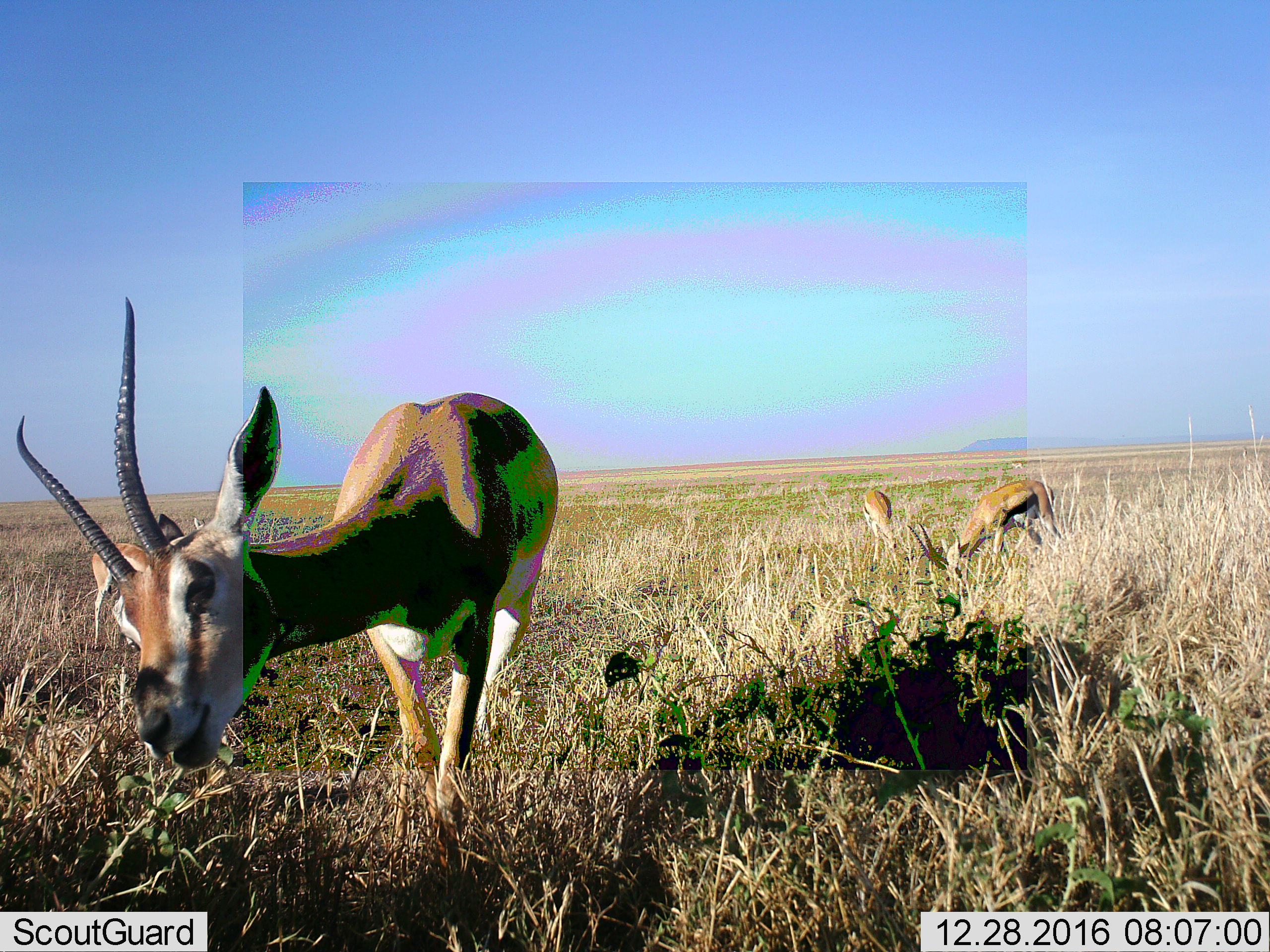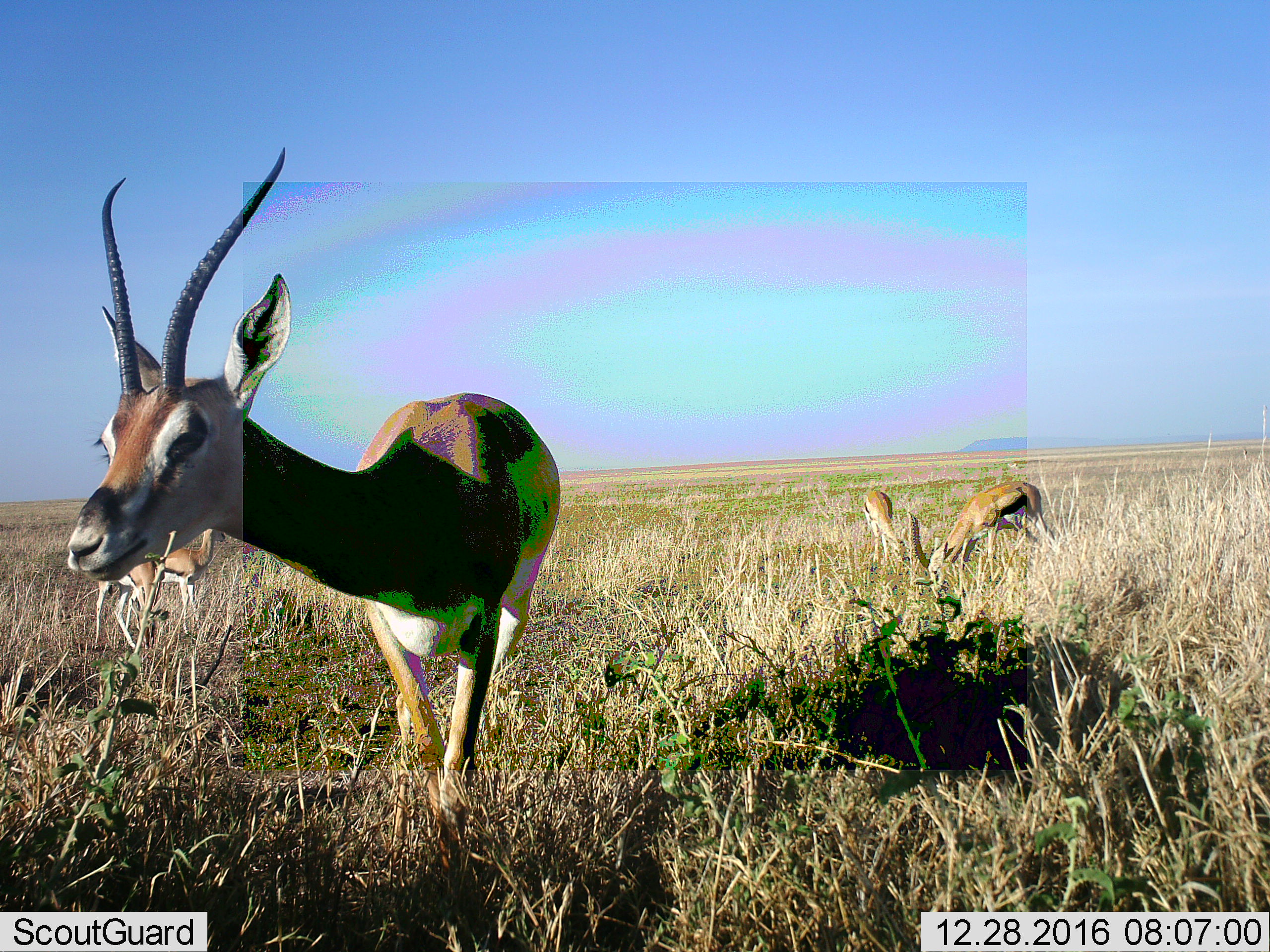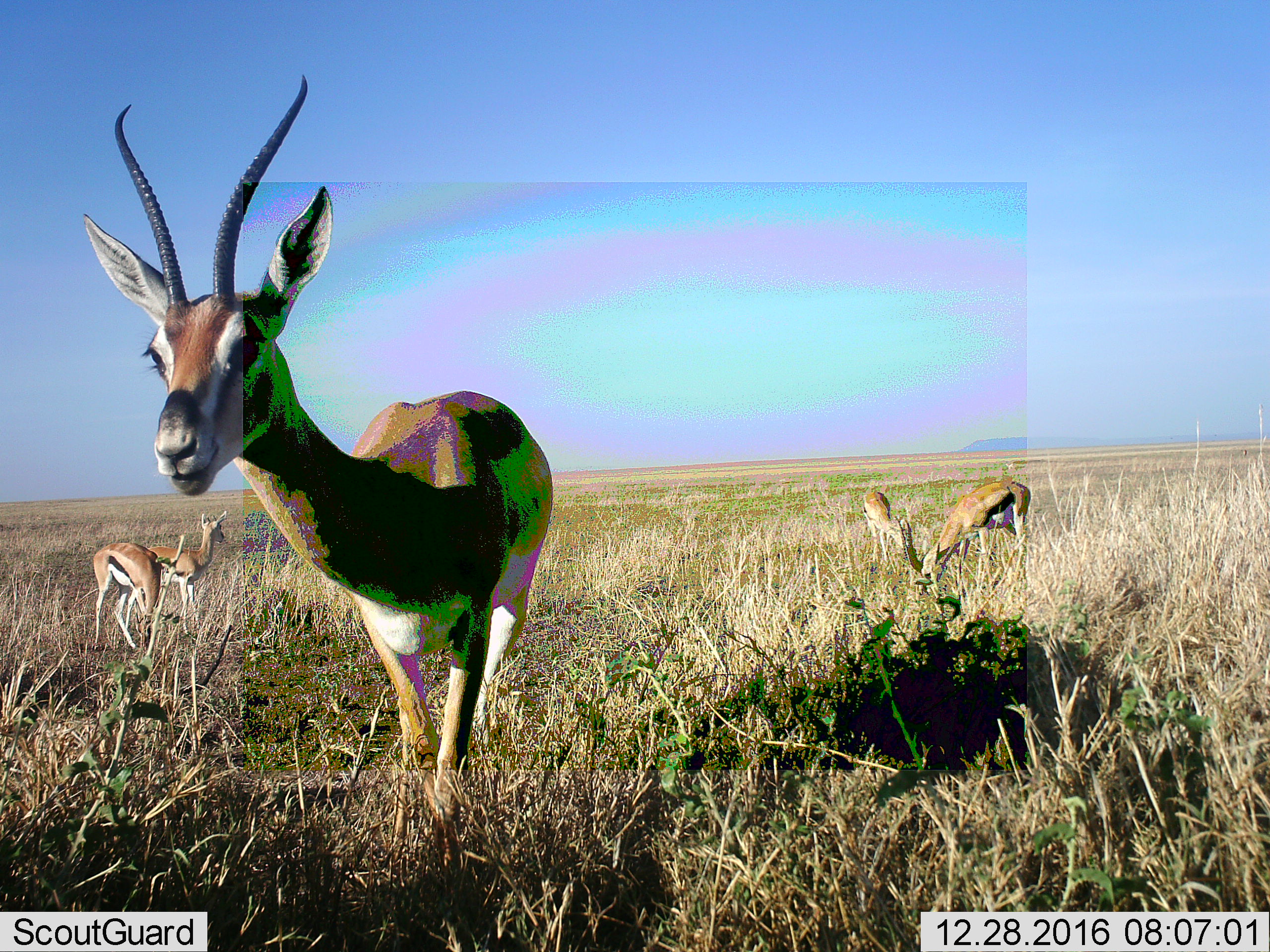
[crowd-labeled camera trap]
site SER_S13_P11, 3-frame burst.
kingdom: Animalia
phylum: Chordata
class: Mammalia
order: Artiodactyla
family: Bovidae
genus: Eudorcas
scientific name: Eudorcas thomsonii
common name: thomson's gazelle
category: gazellethomsons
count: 5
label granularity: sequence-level